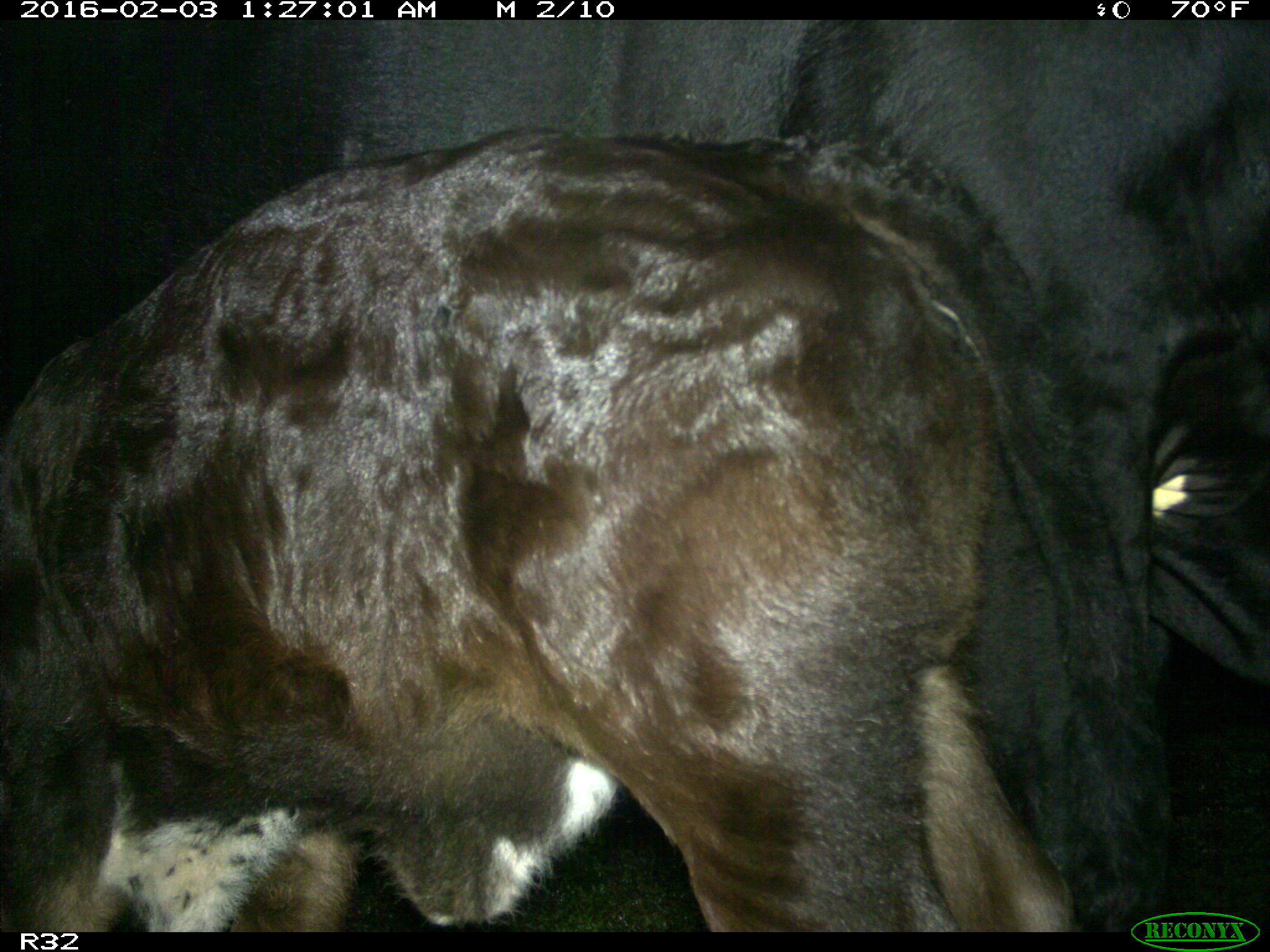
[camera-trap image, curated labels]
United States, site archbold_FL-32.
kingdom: Animalia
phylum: Chordata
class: Mammalia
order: Artiodactyla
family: Bovidae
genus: Bos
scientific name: Bos taurus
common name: domestic cow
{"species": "Bos taurus (domestic cow)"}